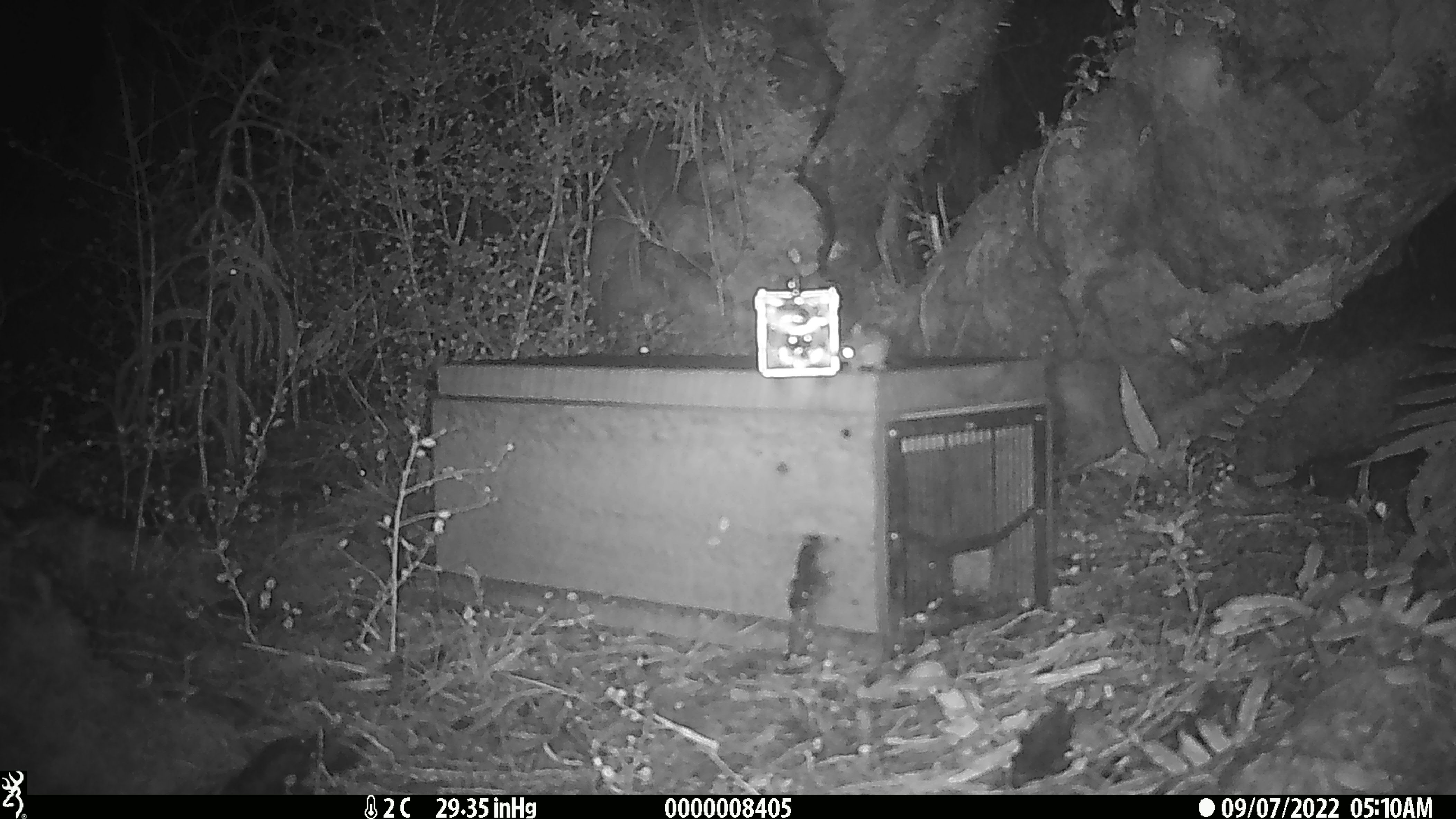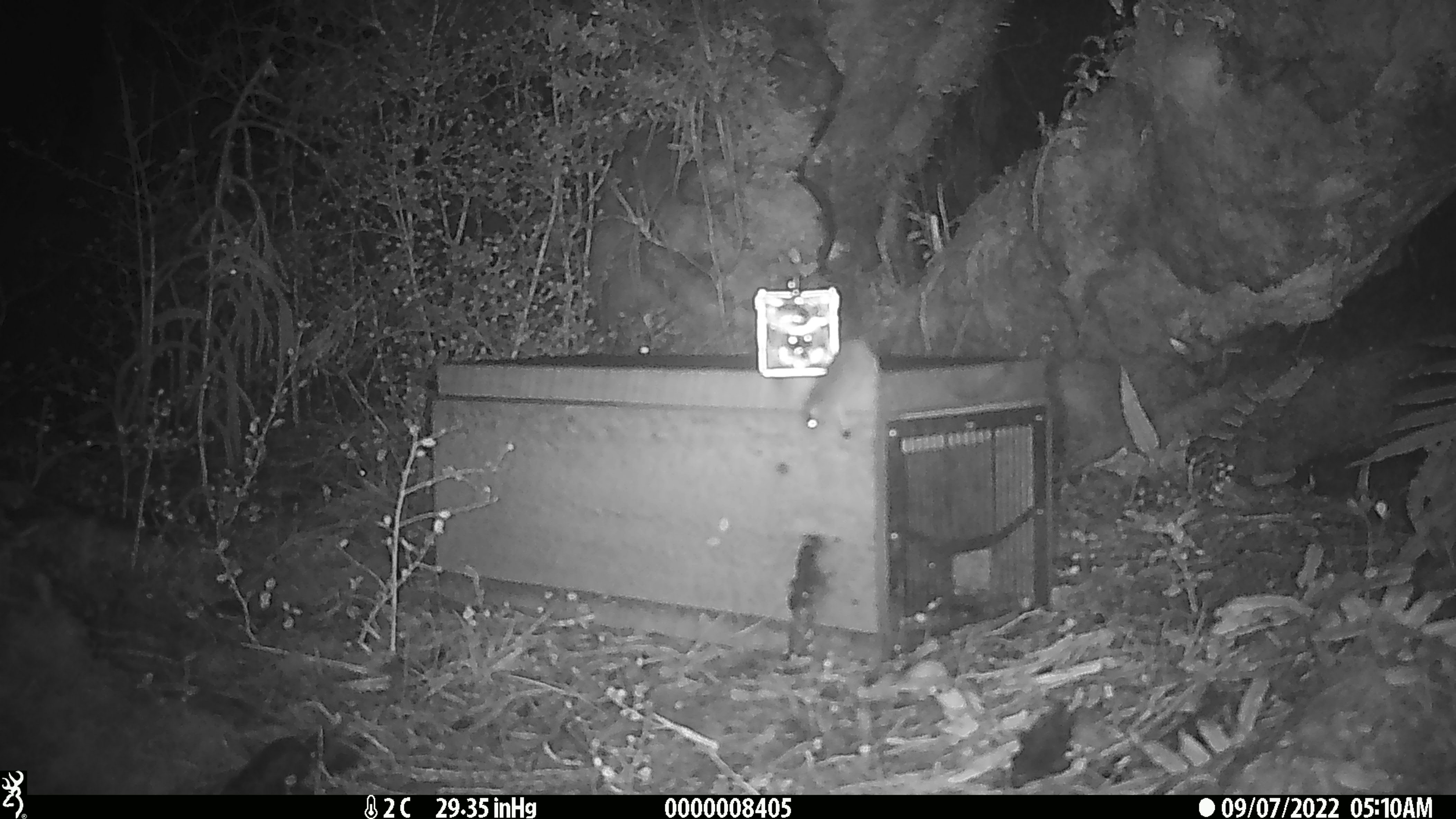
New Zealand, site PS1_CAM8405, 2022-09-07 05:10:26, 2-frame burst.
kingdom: Animalia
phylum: Chordata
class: Mammalia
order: Rodentia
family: Muridae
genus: Mus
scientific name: Mus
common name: mouse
Mouse (Mus).